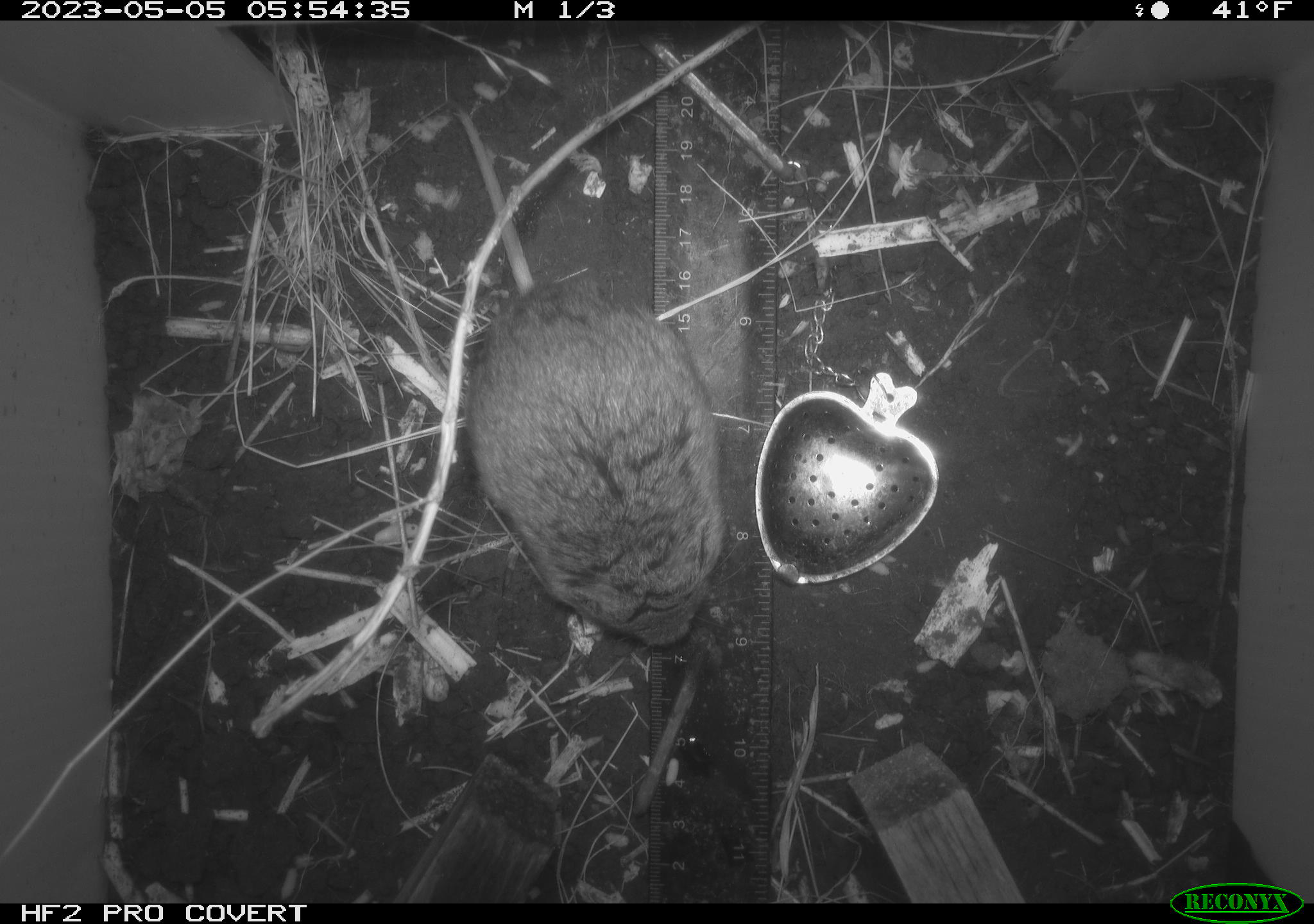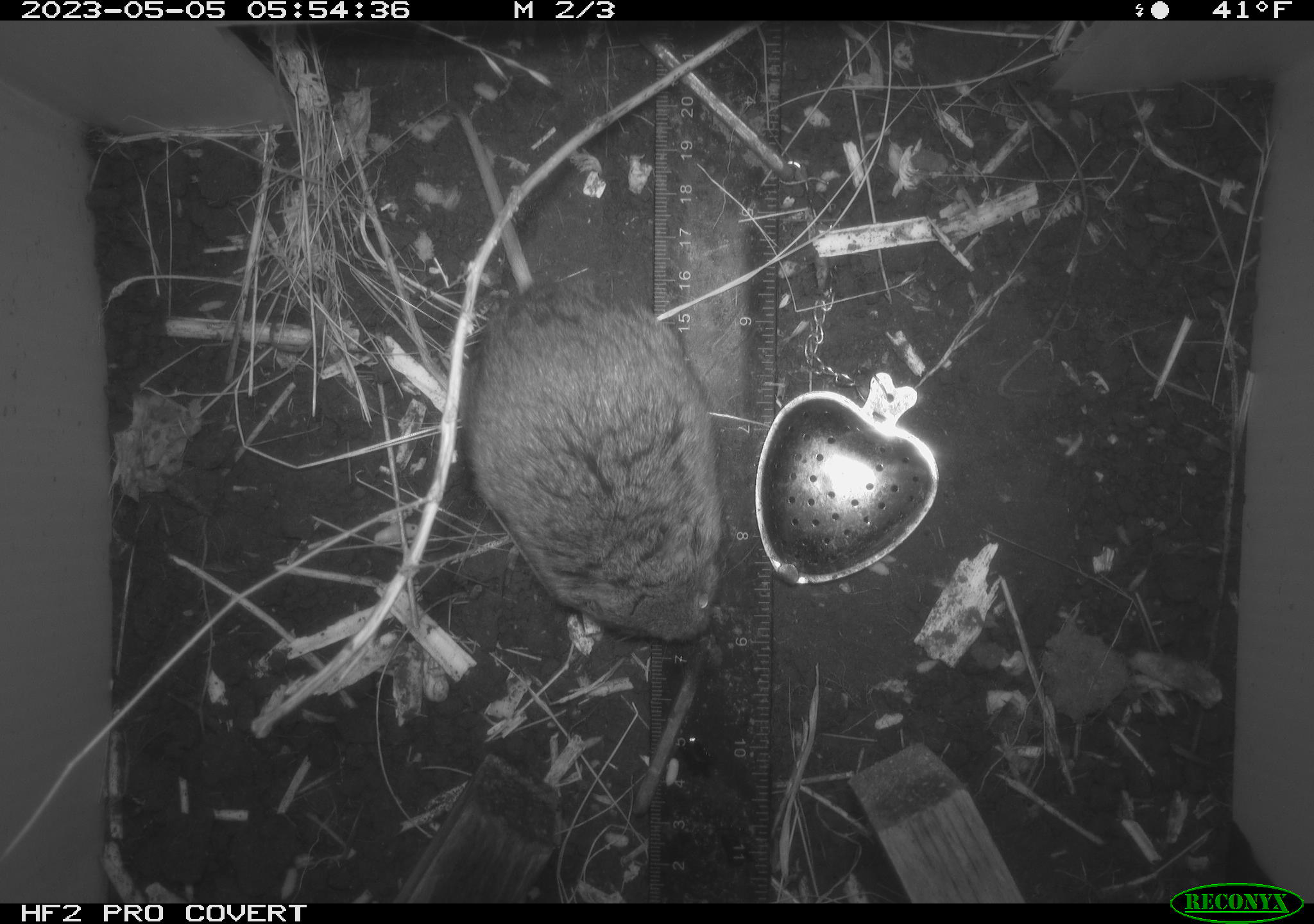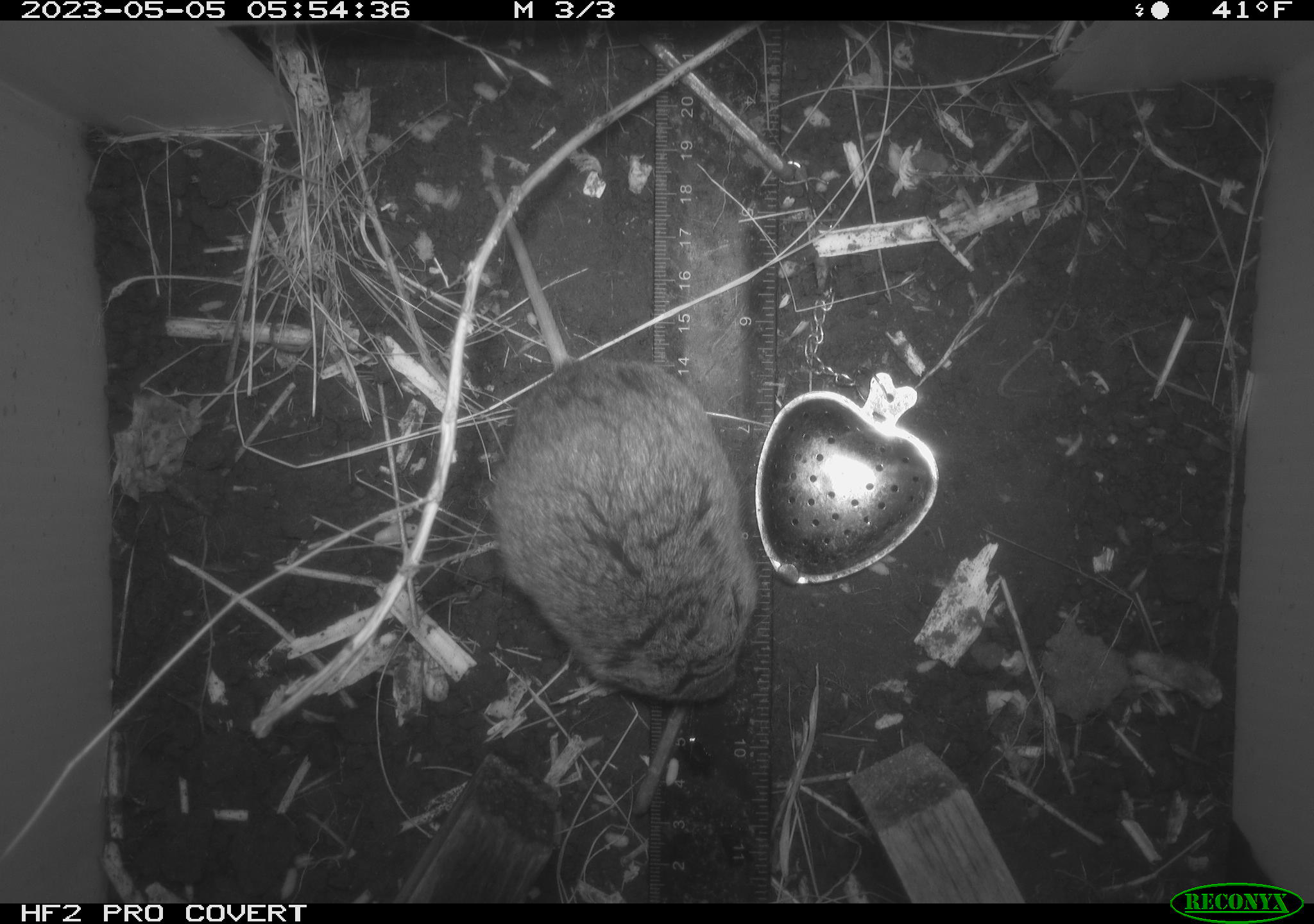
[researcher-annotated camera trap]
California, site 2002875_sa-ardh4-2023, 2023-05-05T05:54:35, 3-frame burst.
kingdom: Animalia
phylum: Chordata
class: Mammalia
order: Rodentia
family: Cricetidae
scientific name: Arvicolinae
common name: voles, lemmings, and muskrats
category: arvicolinae subfamily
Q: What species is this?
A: Arvicolinae subfamily (voles, lemmings, and muskrats) (Arvicolinae).